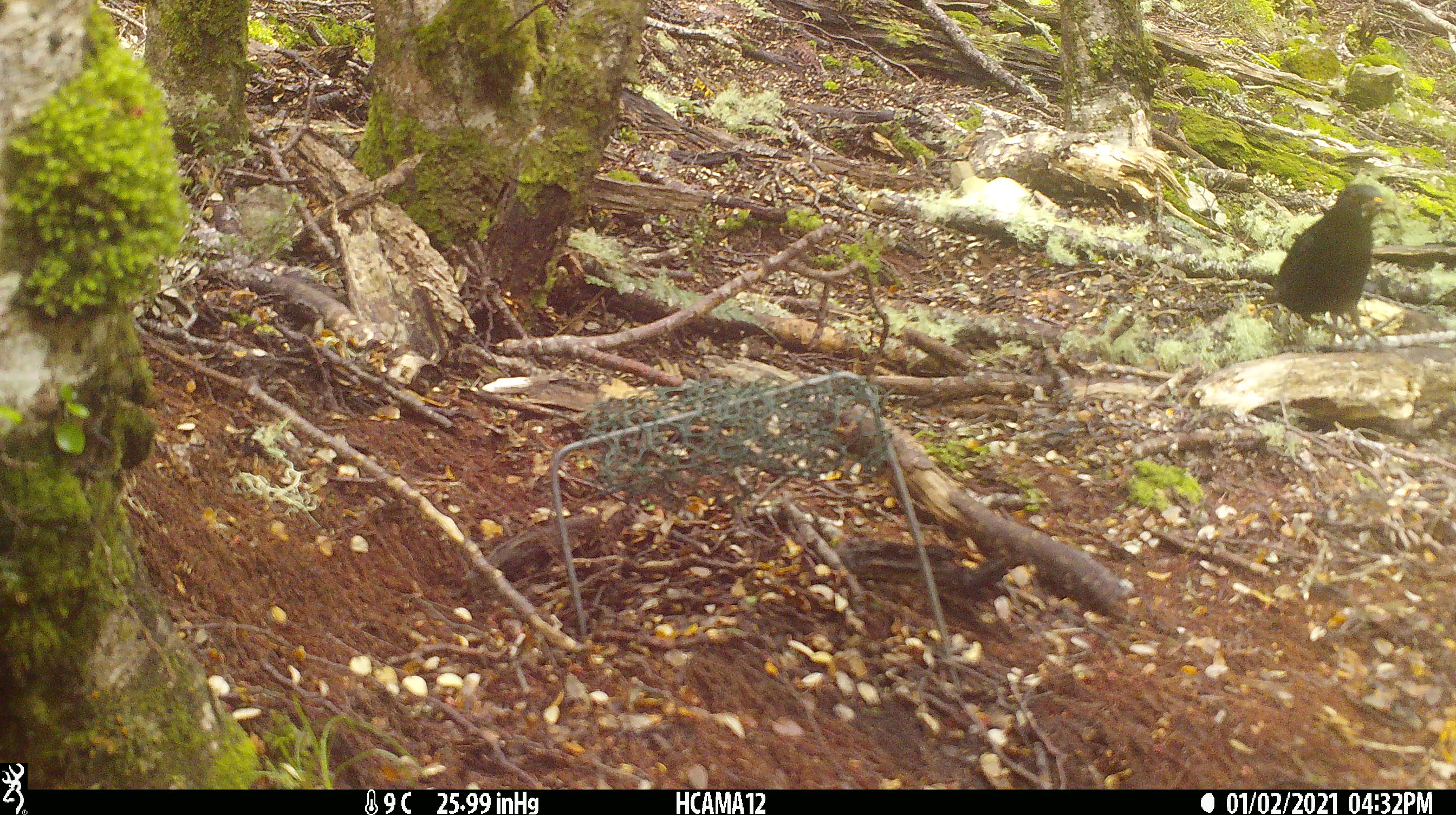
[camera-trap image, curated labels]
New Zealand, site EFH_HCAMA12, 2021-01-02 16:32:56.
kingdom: Animalia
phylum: Chordata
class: Aves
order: Passeriformes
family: Turdidae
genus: Turdus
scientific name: Turdus merula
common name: eurasian blackbird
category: blackbird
Blackbird (eurasian blackbird) (Turdus merula).